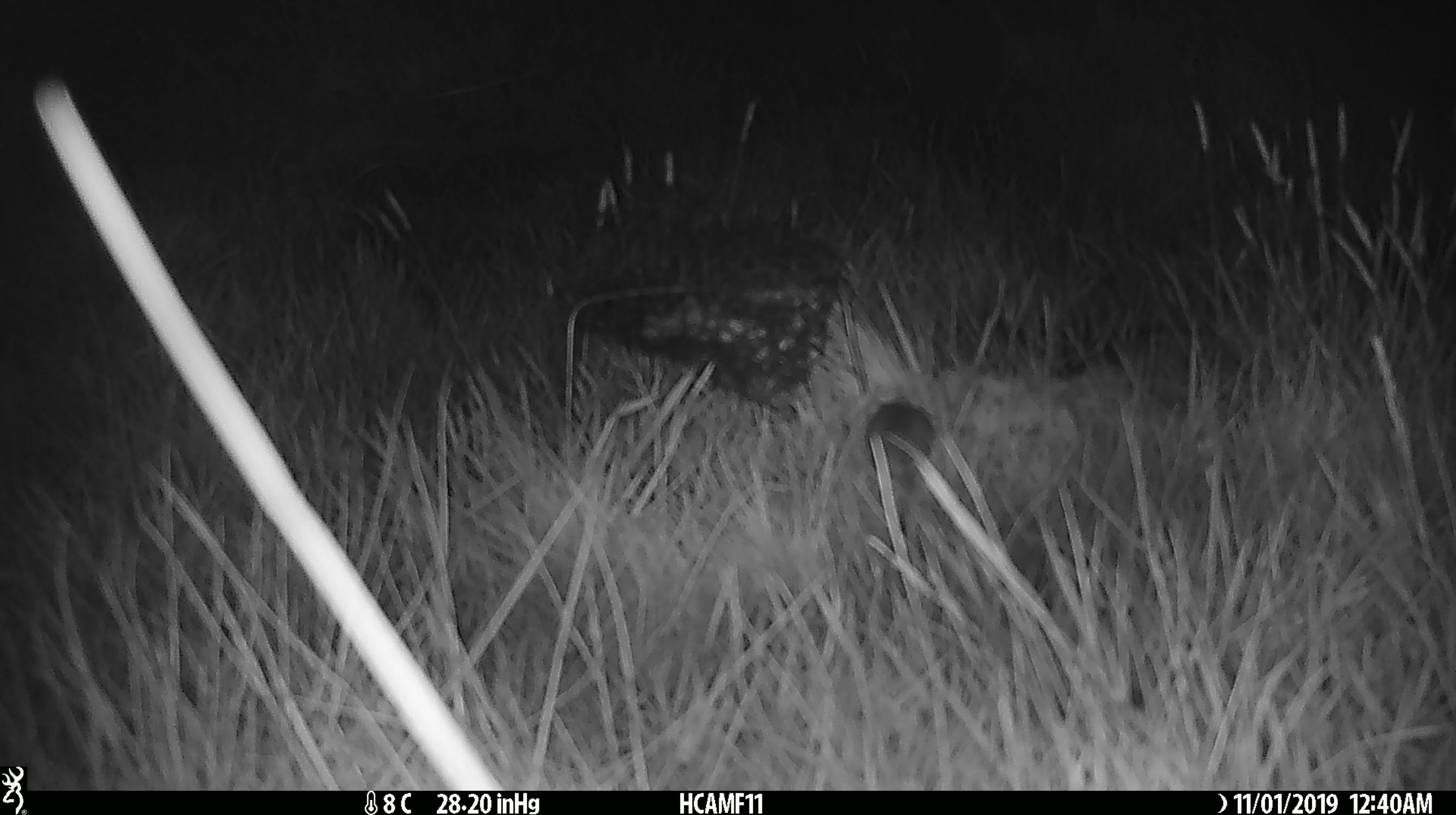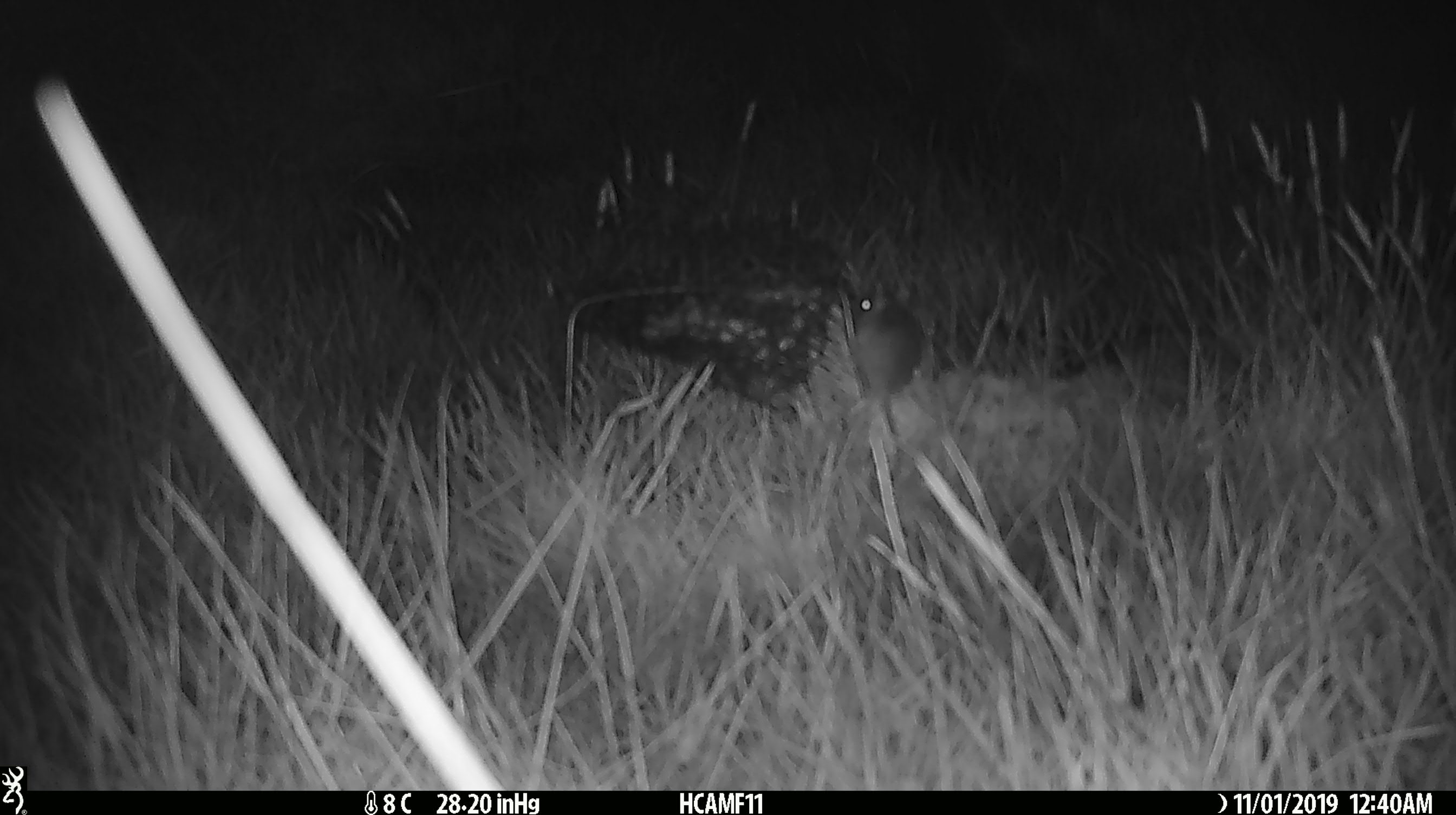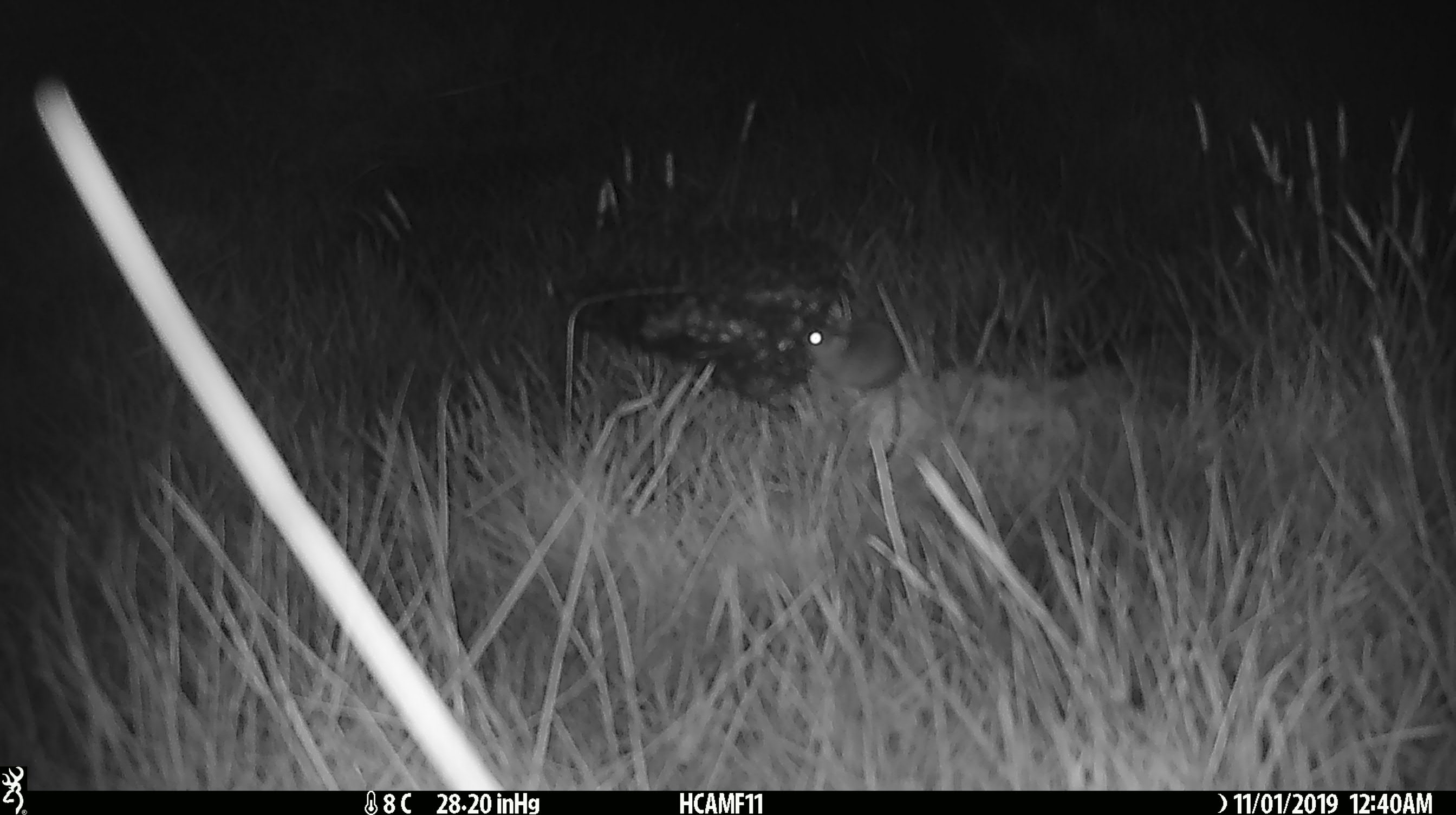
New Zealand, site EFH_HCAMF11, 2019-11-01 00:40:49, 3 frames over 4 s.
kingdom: Animalia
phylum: Chordata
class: Mammalia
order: Rodentia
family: Muridae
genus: Mus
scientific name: Mus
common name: mouse